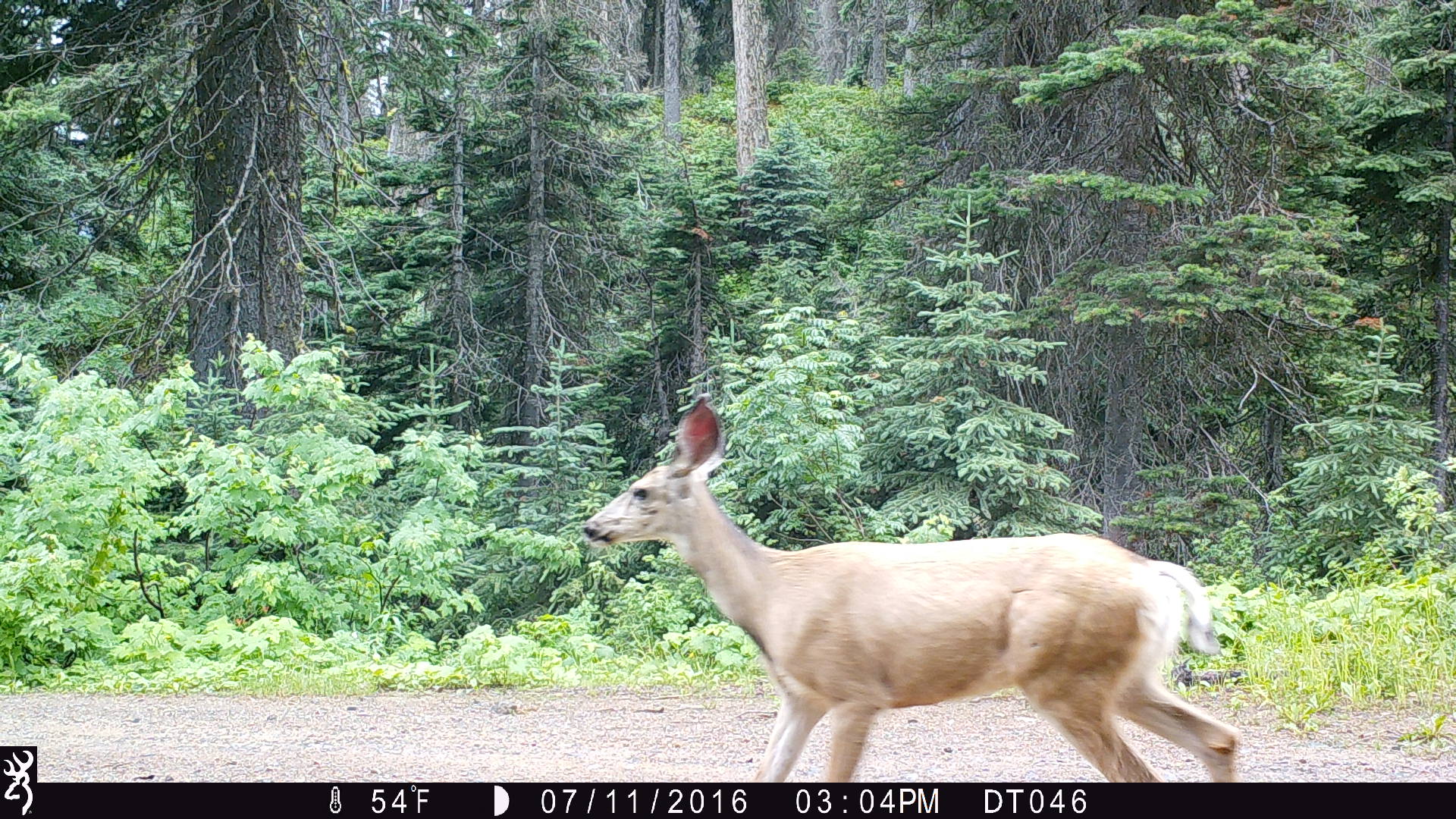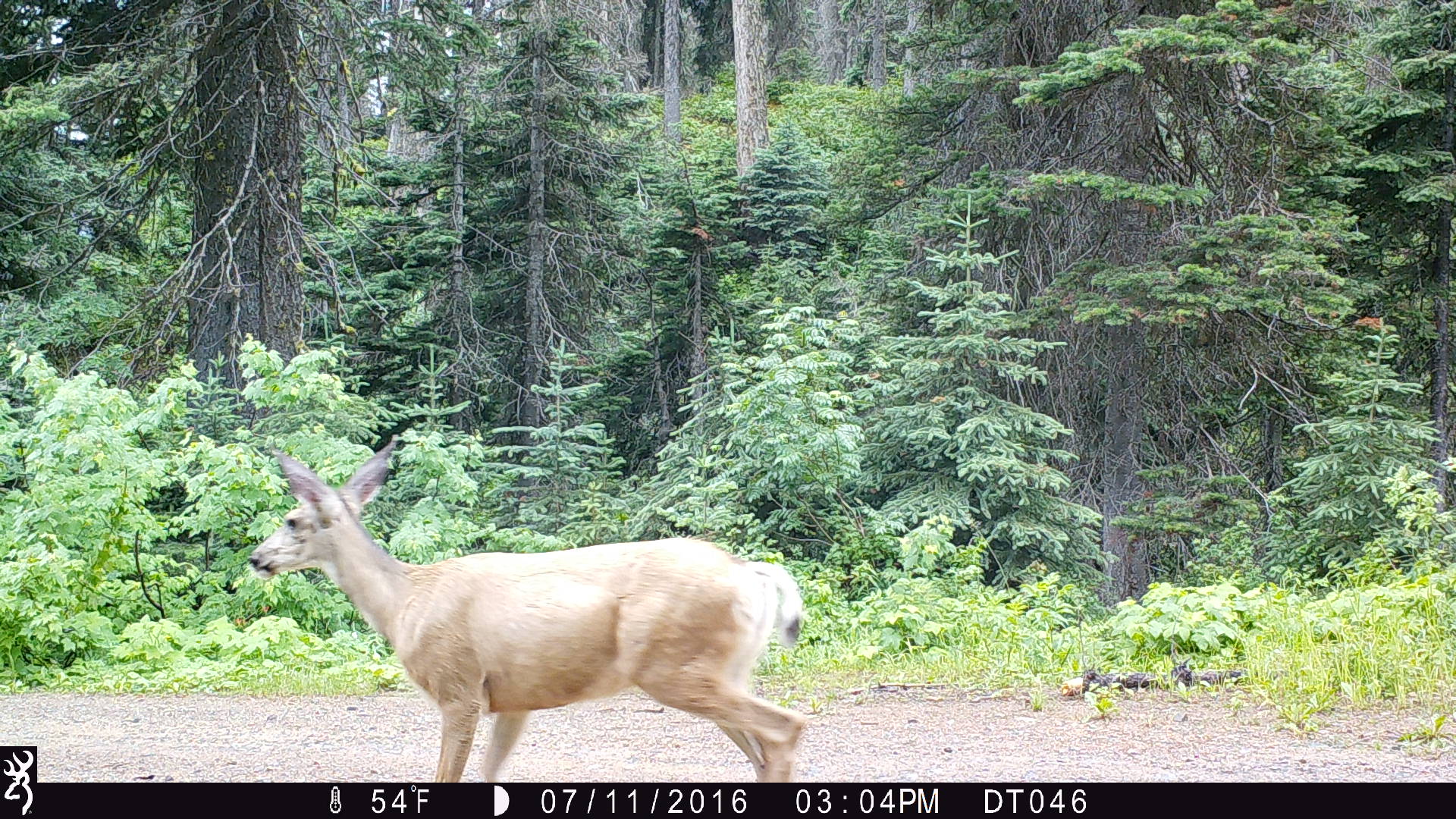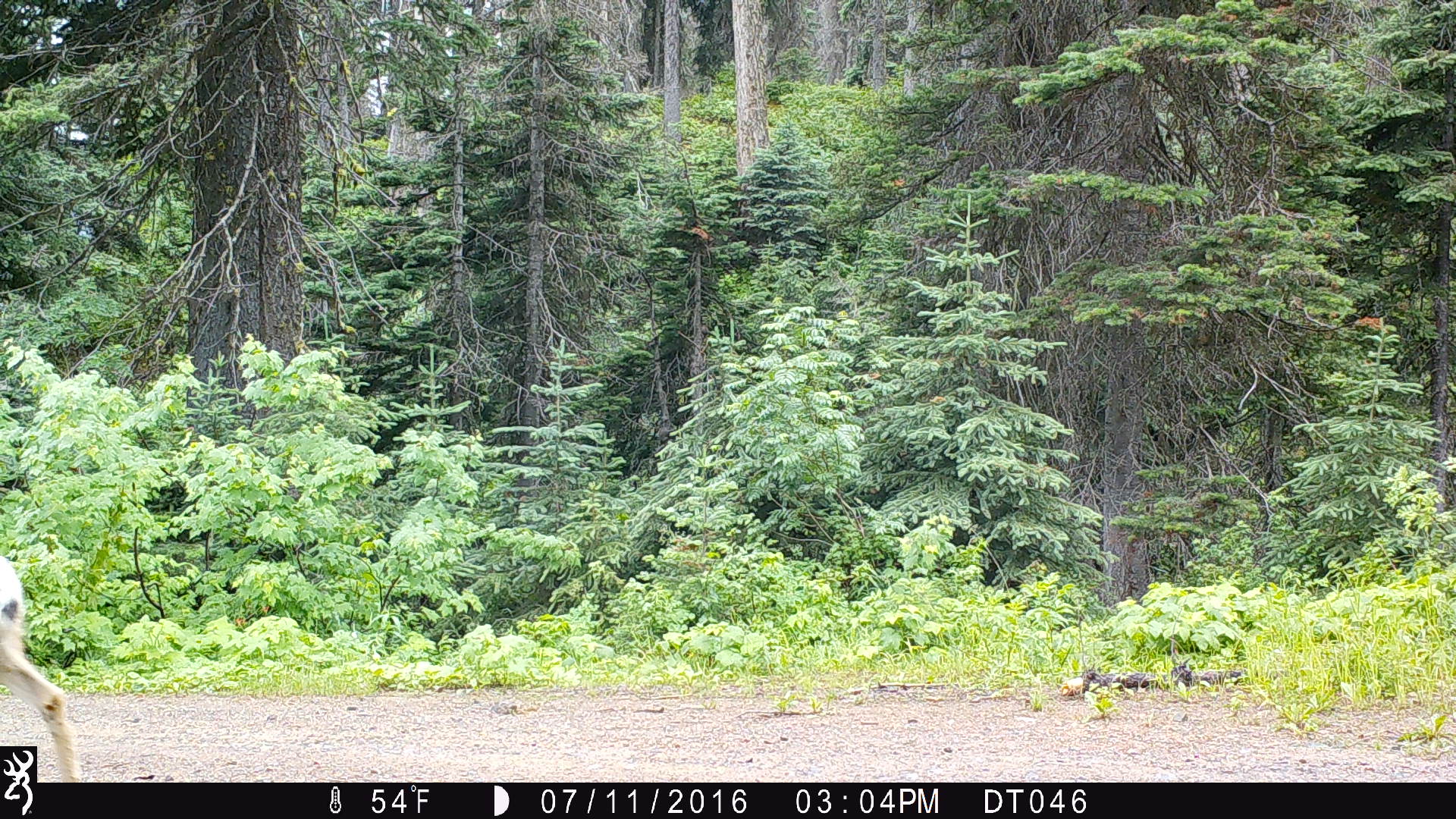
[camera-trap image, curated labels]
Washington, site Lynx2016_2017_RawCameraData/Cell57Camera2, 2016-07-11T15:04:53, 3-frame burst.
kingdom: Animalia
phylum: Chordata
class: Mammalia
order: Artiodactyla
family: Cervidae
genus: Odocoileus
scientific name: Odocoileus hemionus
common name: mule deer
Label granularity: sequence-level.